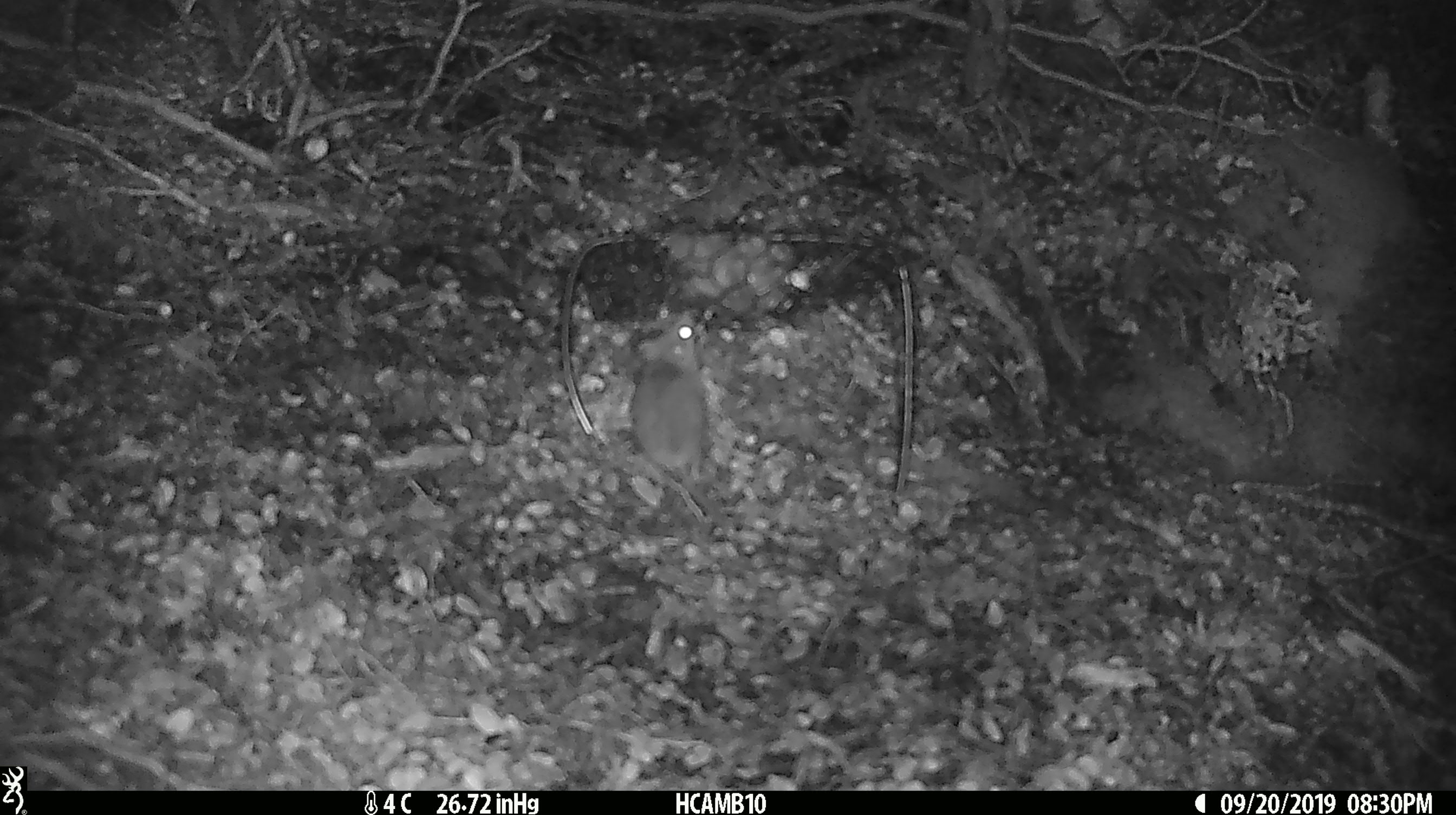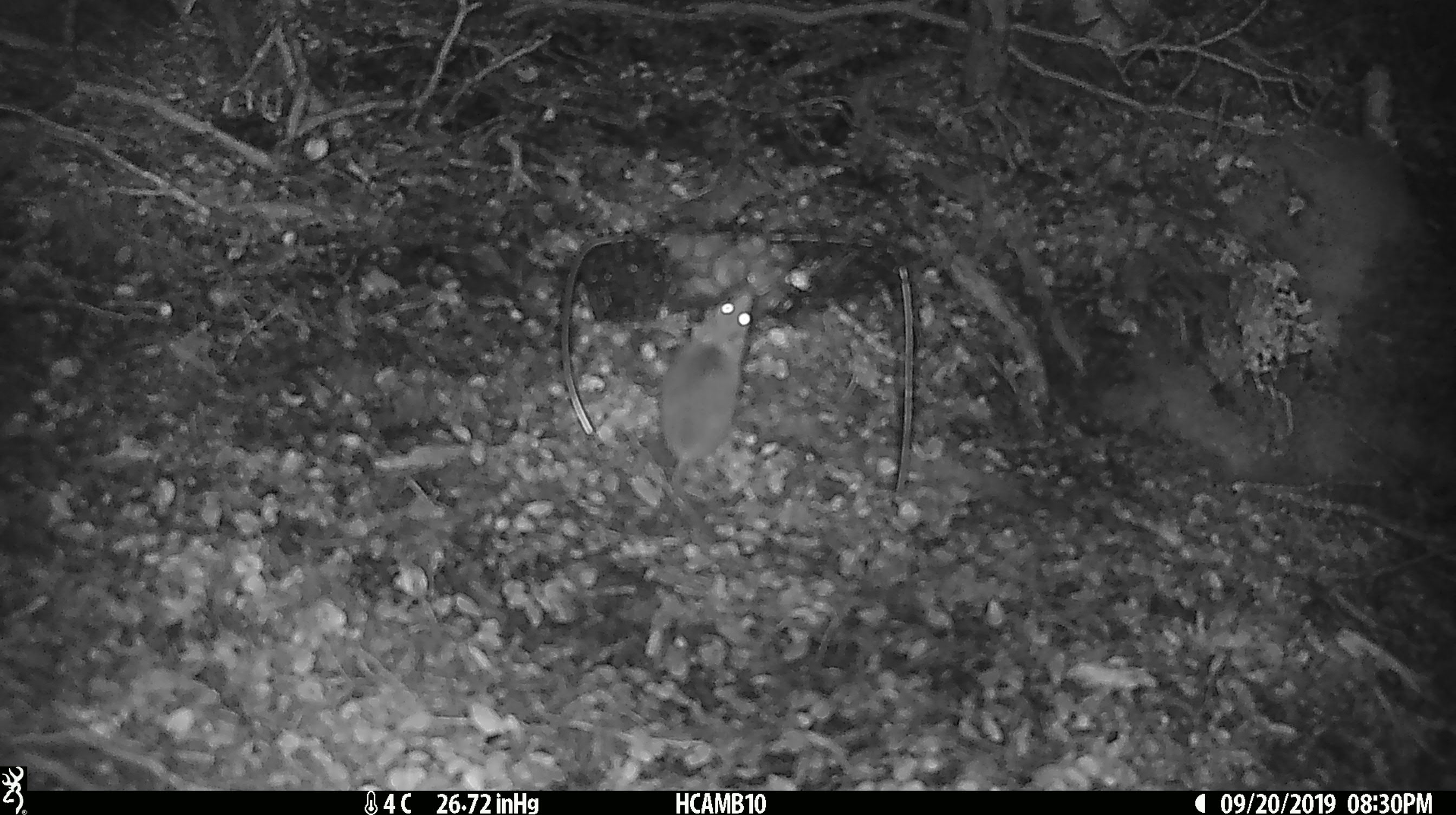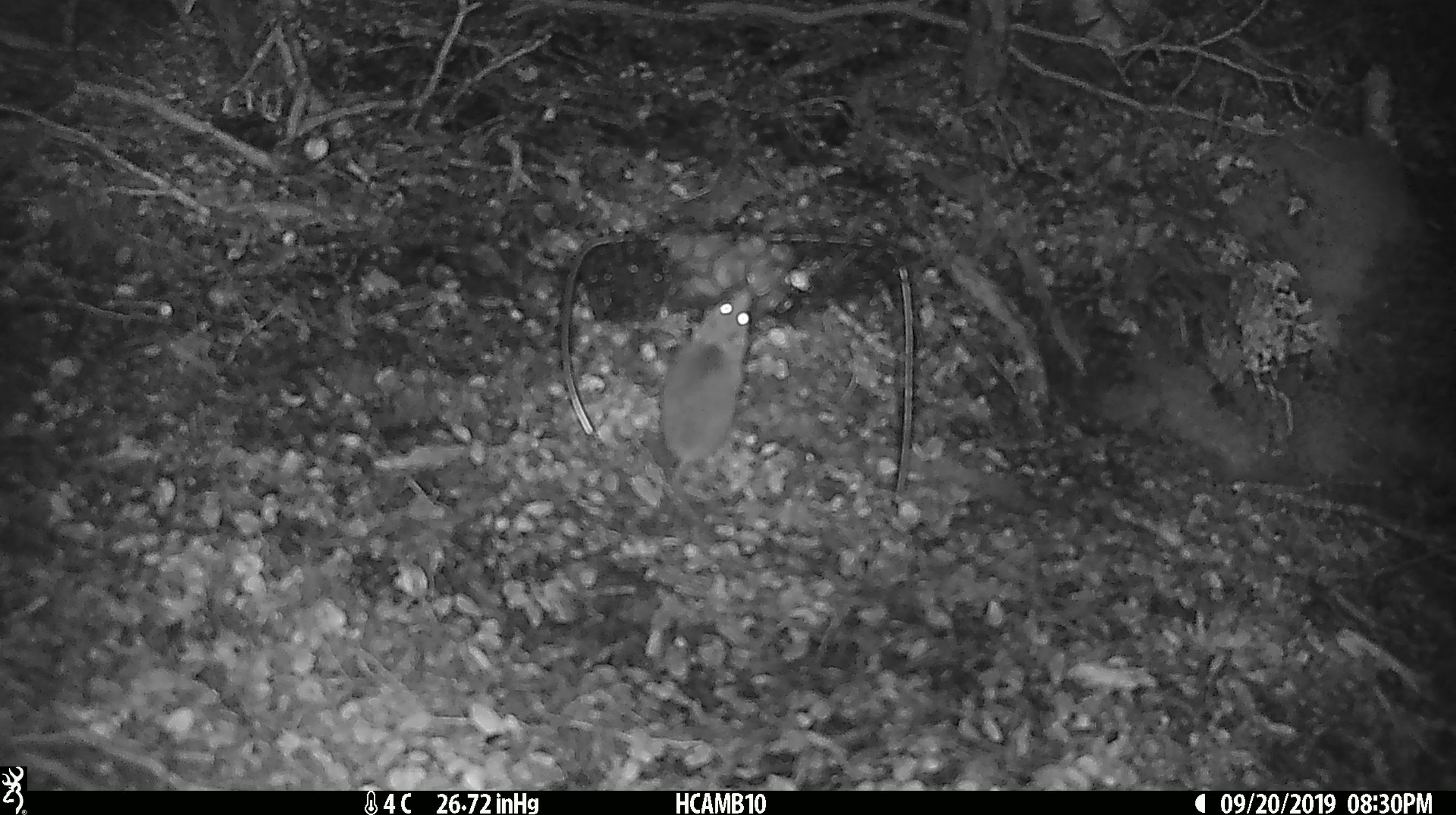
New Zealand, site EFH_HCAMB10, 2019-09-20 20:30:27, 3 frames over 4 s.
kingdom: Animalia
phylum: Chordata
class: Mammalia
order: Rodentia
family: Muridae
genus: Mus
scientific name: Mus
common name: mouse